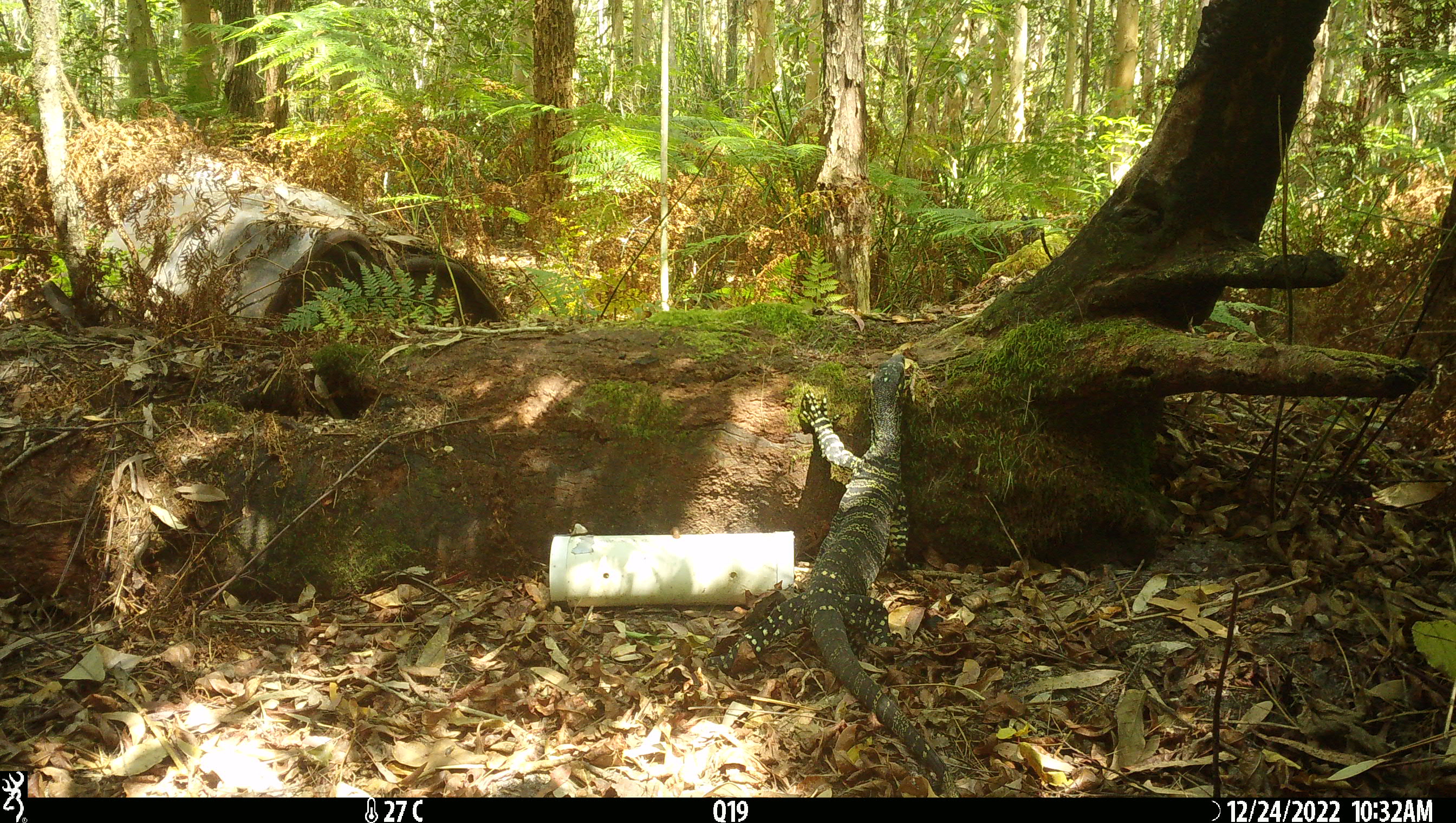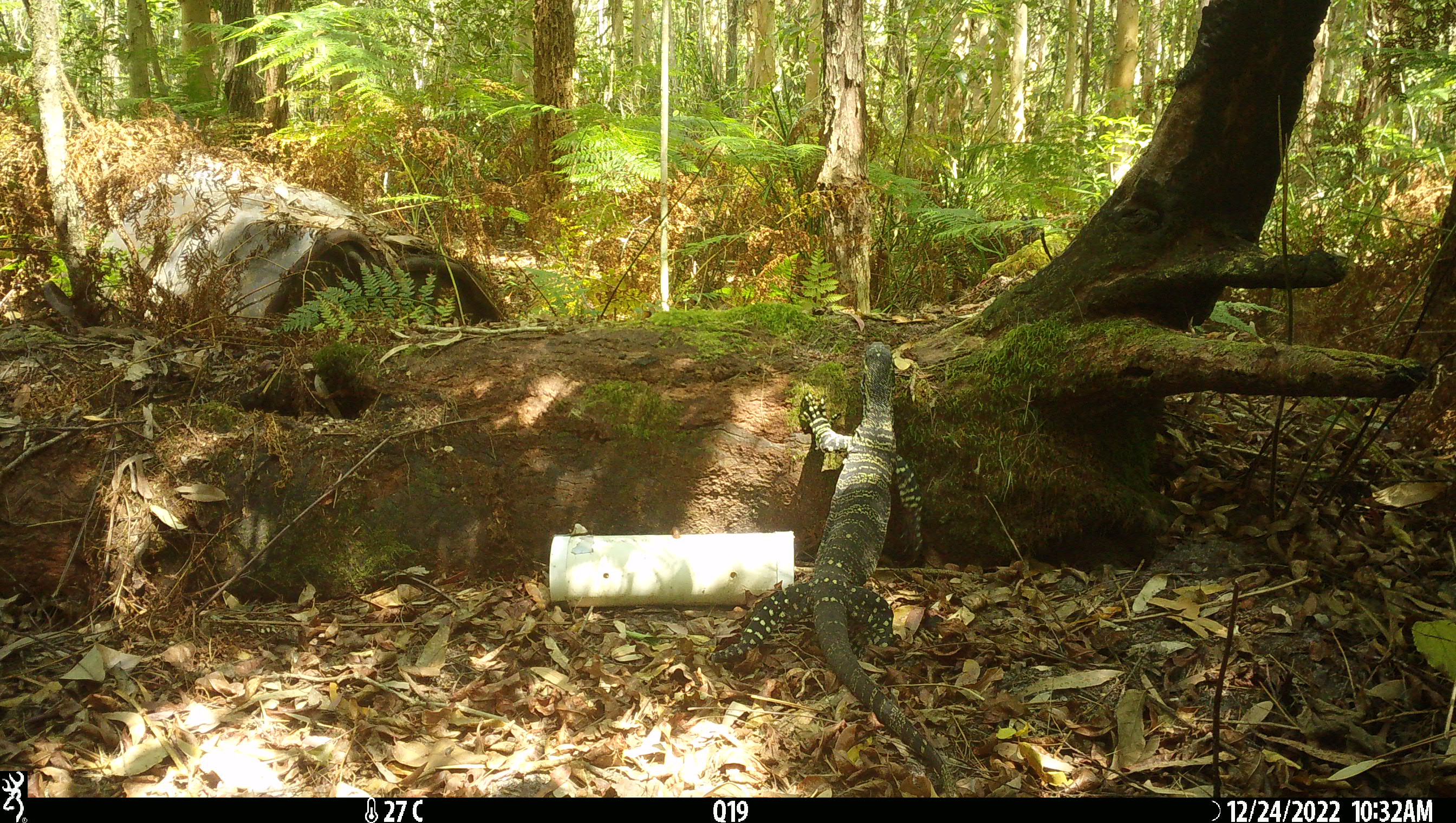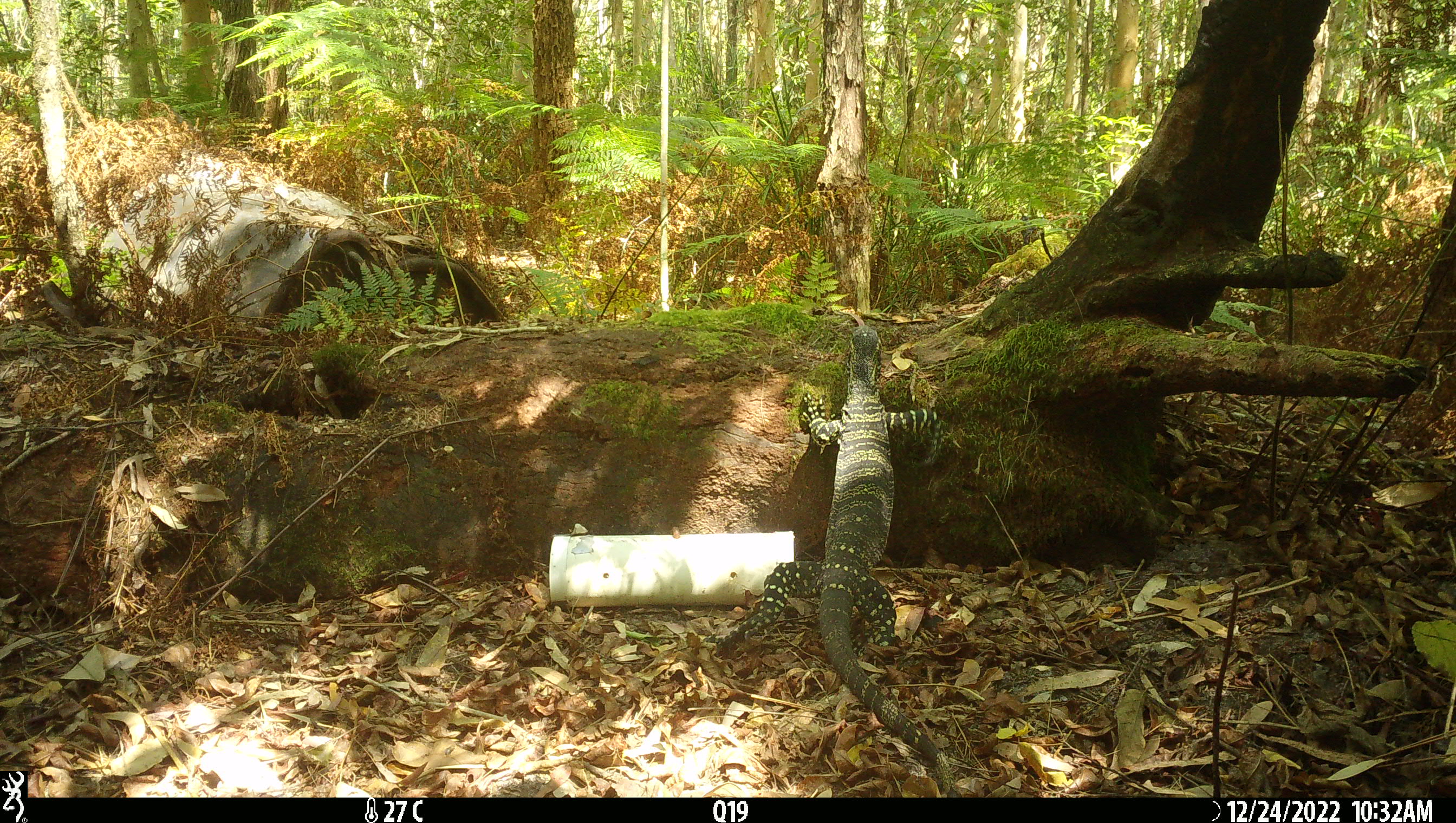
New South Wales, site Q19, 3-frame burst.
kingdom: Animalia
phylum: Chordata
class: Reptilia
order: Squamata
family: Varanidae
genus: Varanus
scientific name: Varanus varius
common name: lace monitor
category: goanna